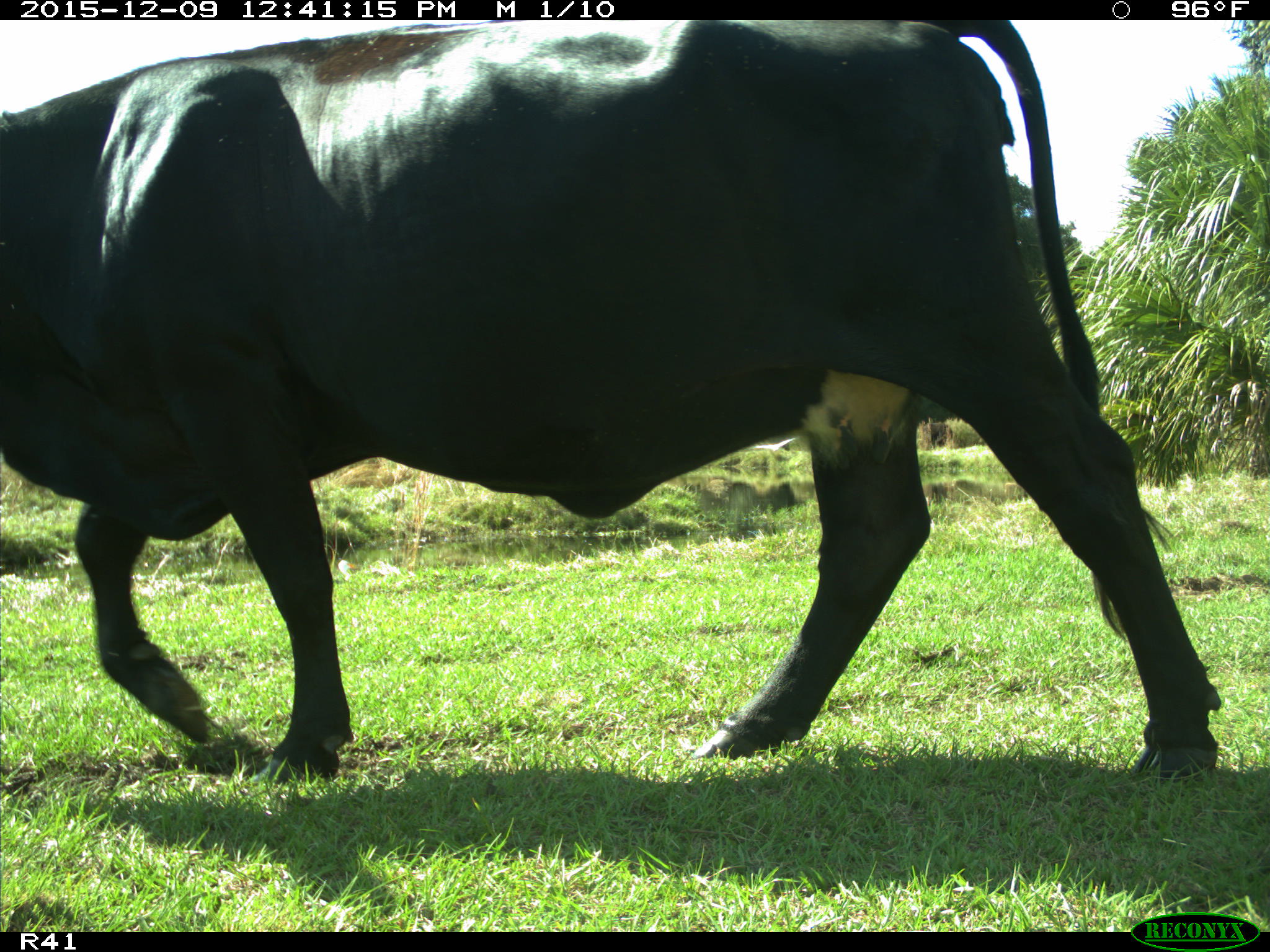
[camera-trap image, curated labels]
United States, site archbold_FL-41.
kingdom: Animalia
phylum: Chordata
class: Mammalia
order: Artiodactyla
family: Bovidae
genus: Bos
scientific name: Bos taurus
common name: domestic cow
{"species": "Bos taurus (domestic cow)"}